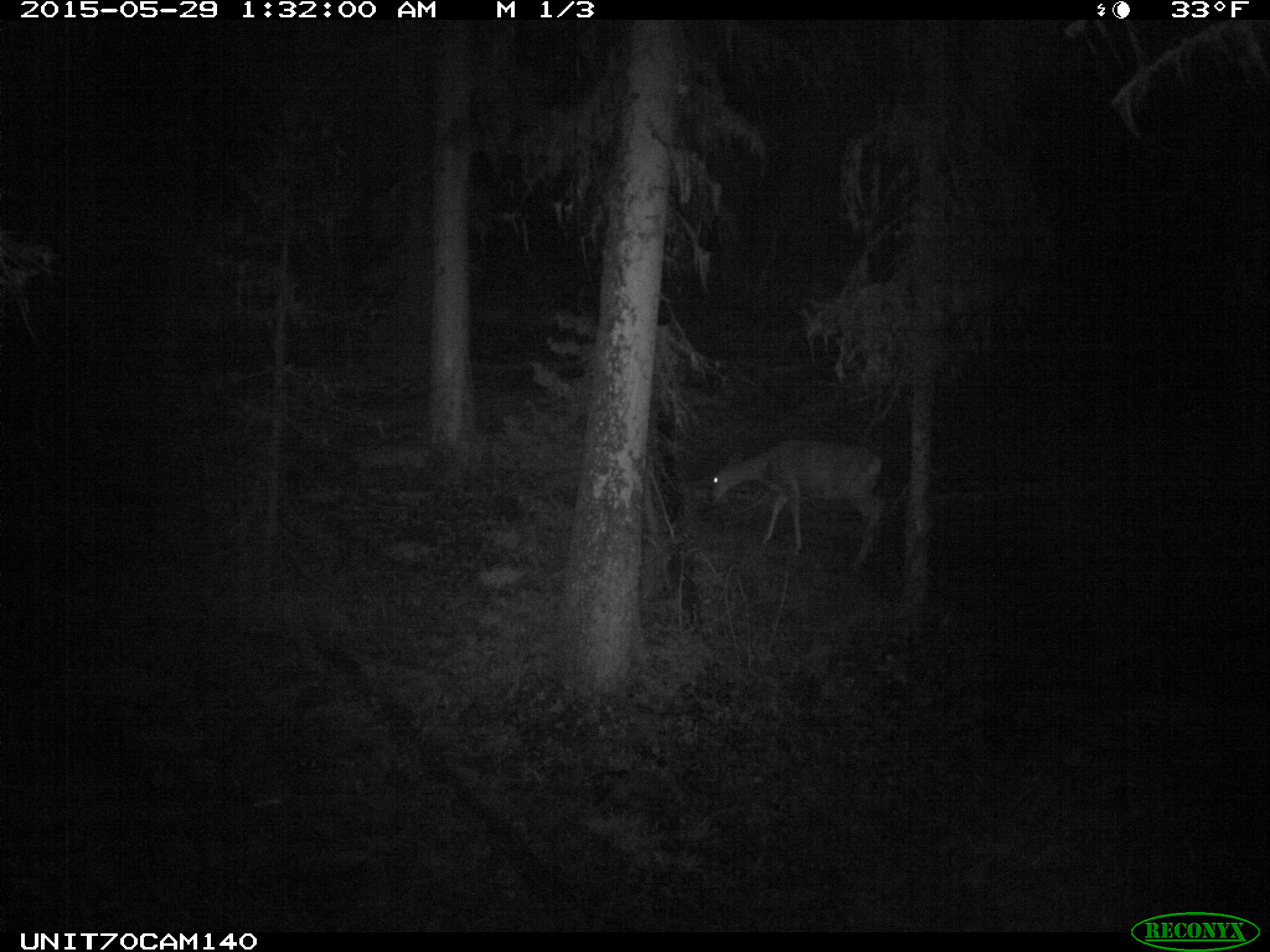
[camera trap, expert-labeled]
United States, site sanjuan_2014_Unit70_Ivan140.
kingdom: Animalia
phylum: Chordata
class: Mammalia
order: Artiodactyla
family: Cervidae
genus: Odocoileus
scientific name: Odocoileus hemionus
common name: mule deer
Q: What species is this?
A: Odocoileus hemionus (mule deer).